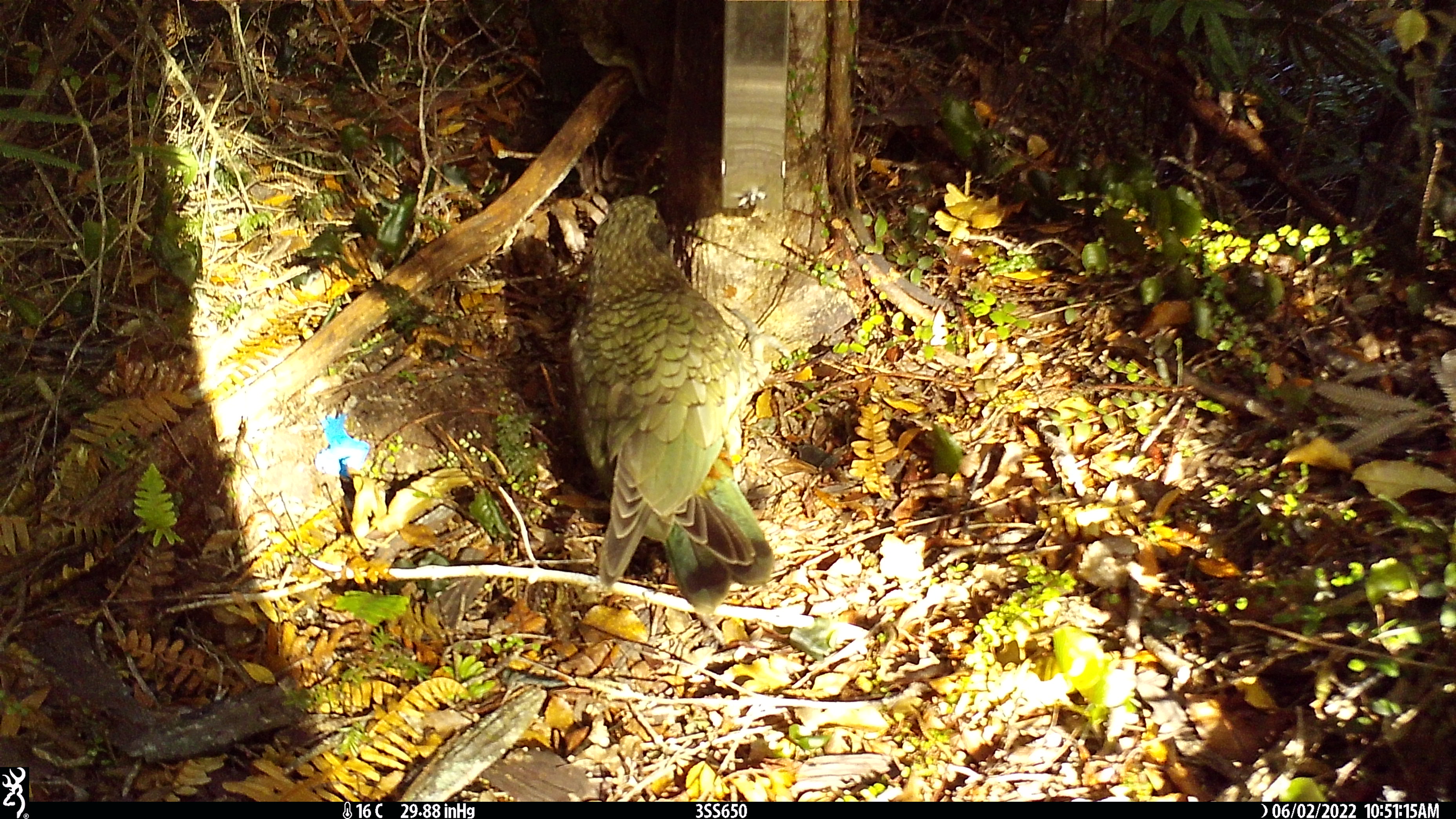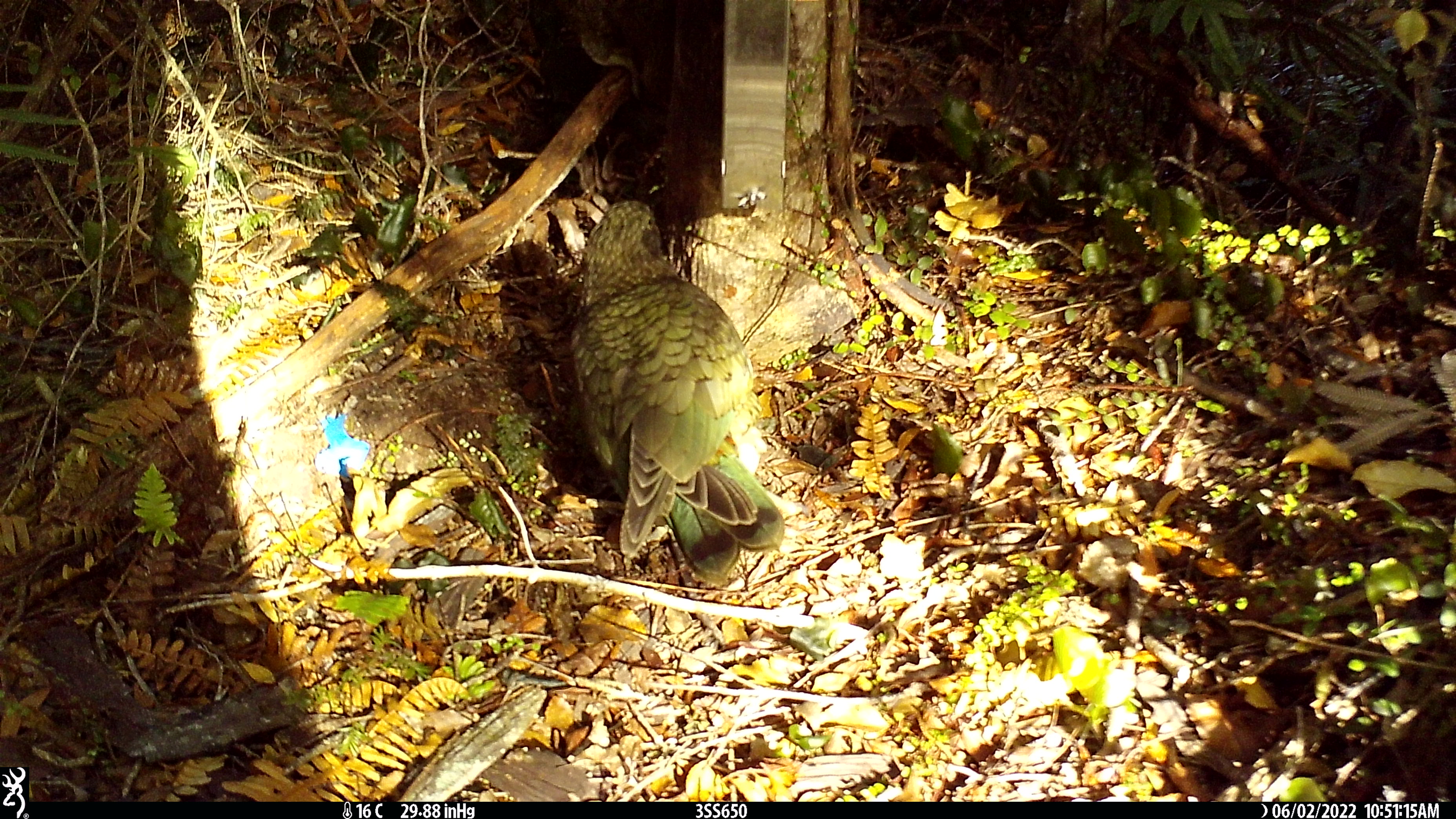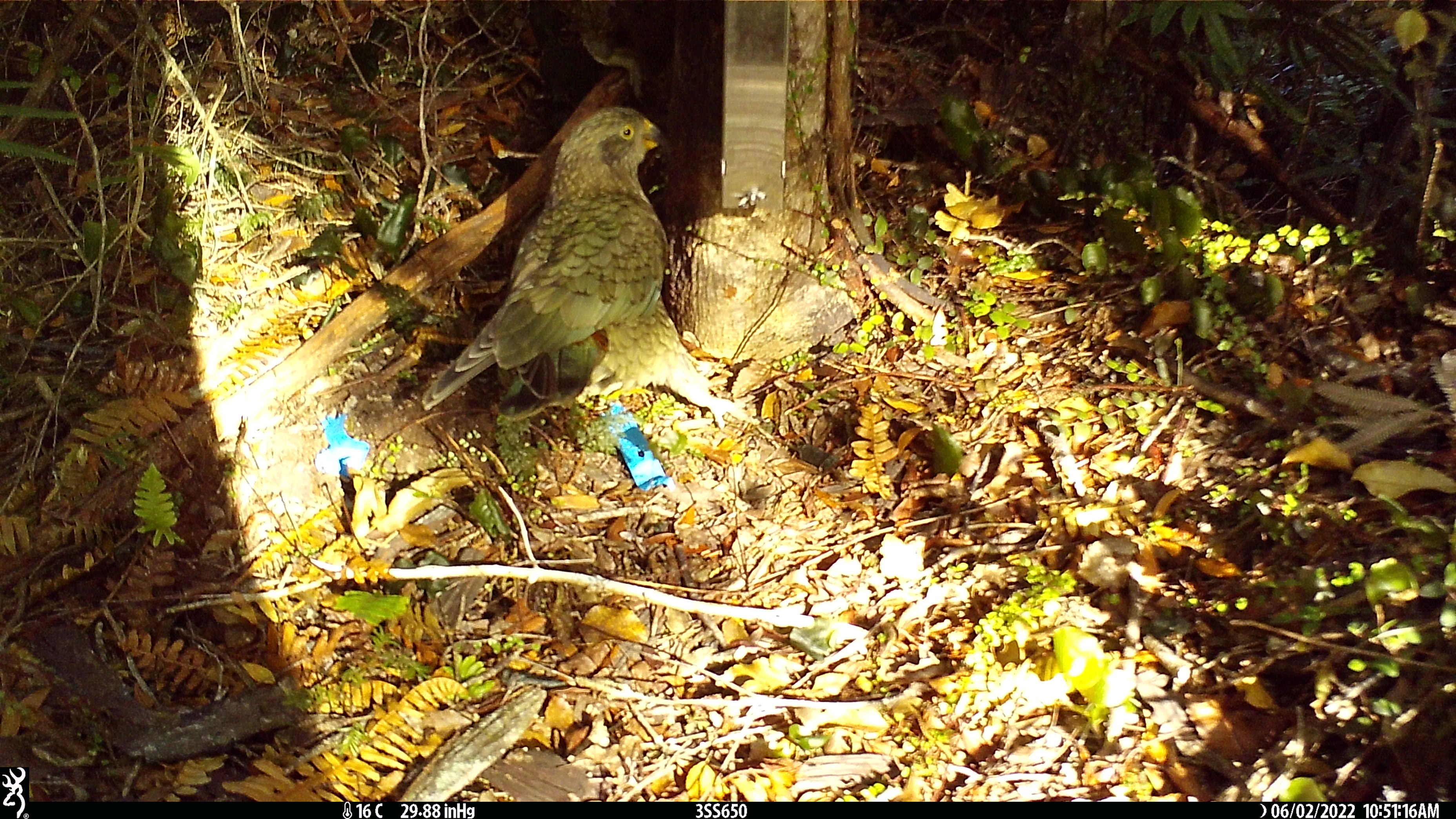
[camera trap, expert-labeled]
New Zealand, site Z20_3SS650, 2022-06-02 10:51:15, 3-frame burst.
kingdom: Animalia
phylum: Chordata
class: Aves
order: Psittaciformes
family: Strigopidae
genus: Nestor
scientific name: Nestor notabilis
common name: kea